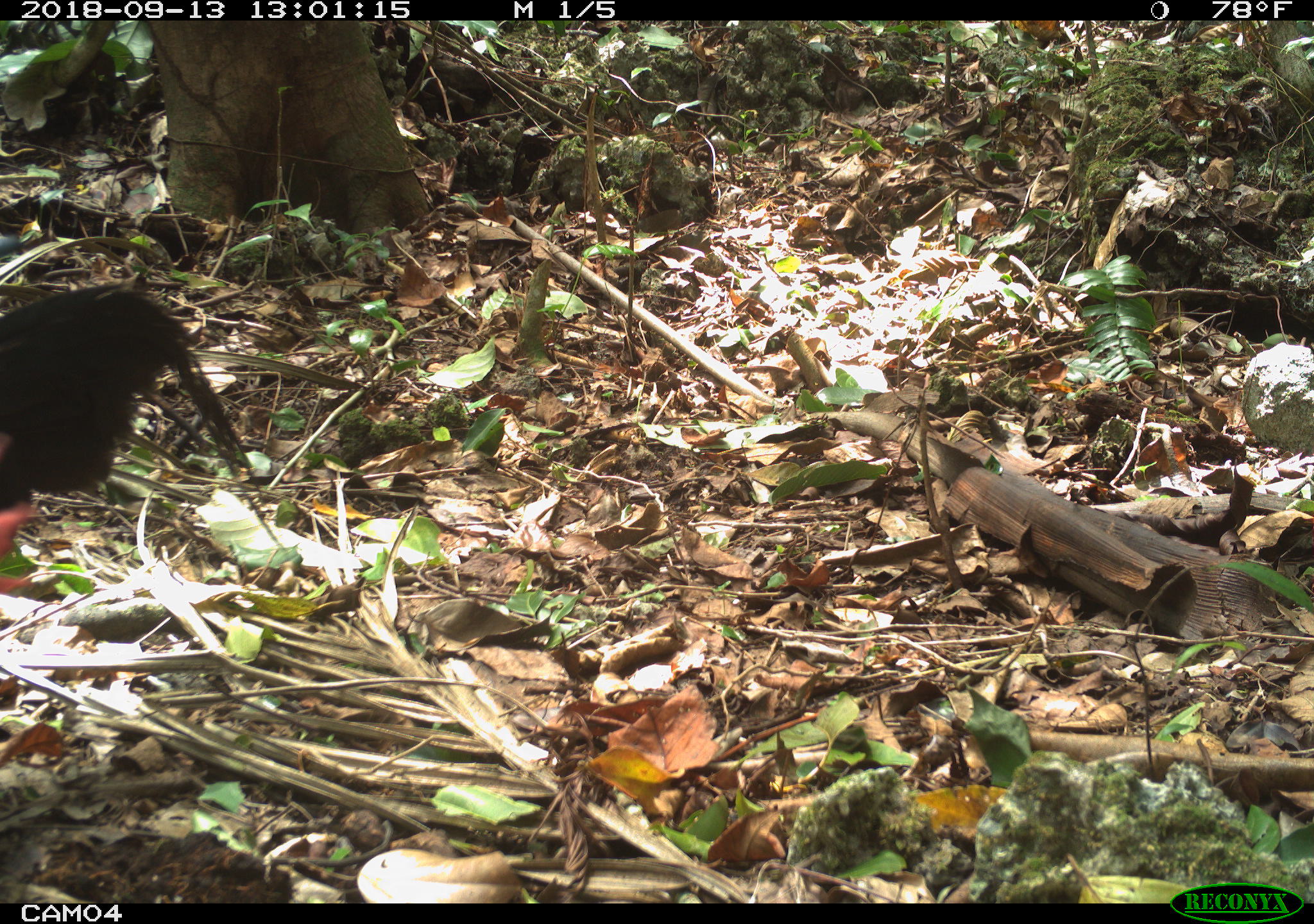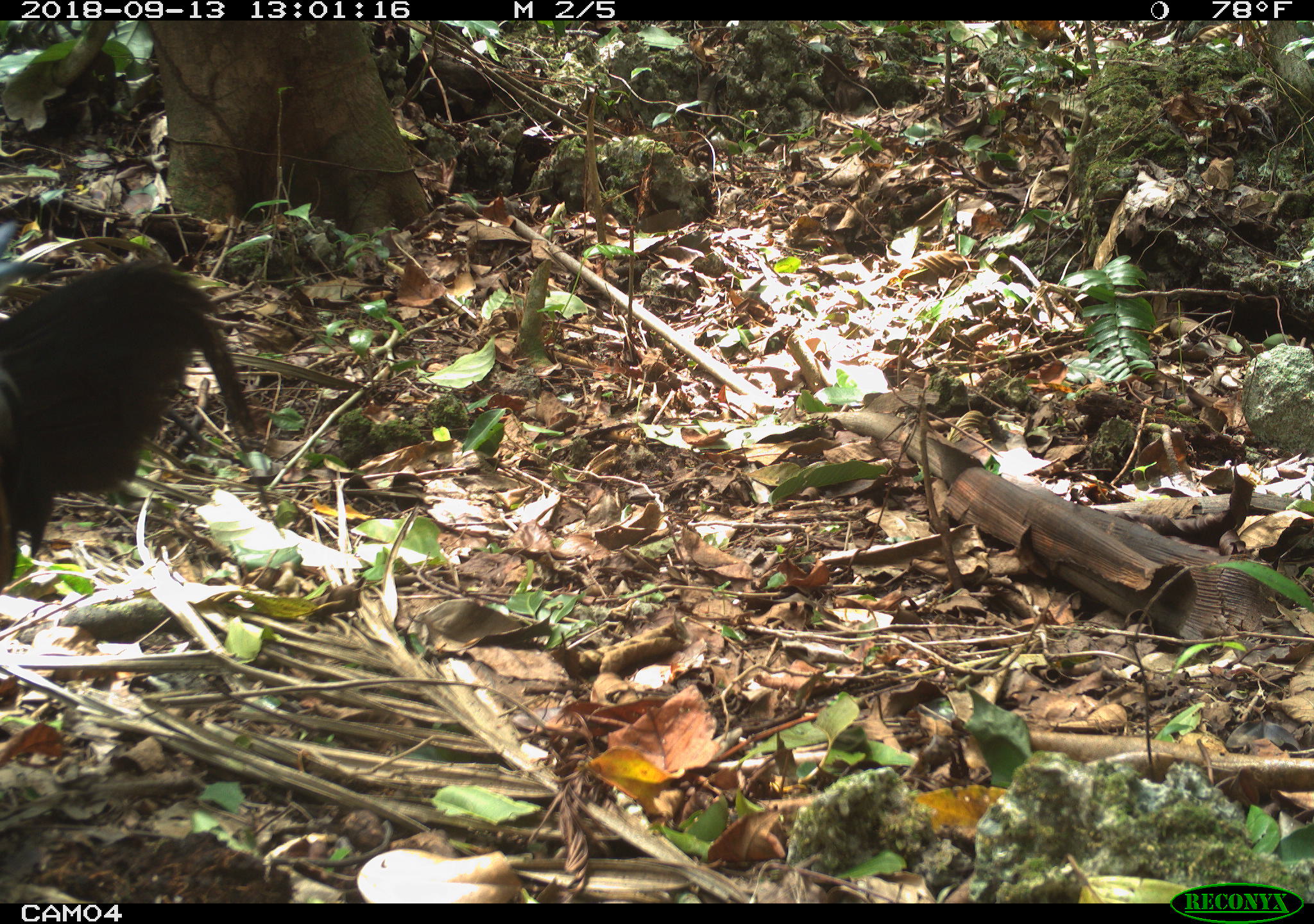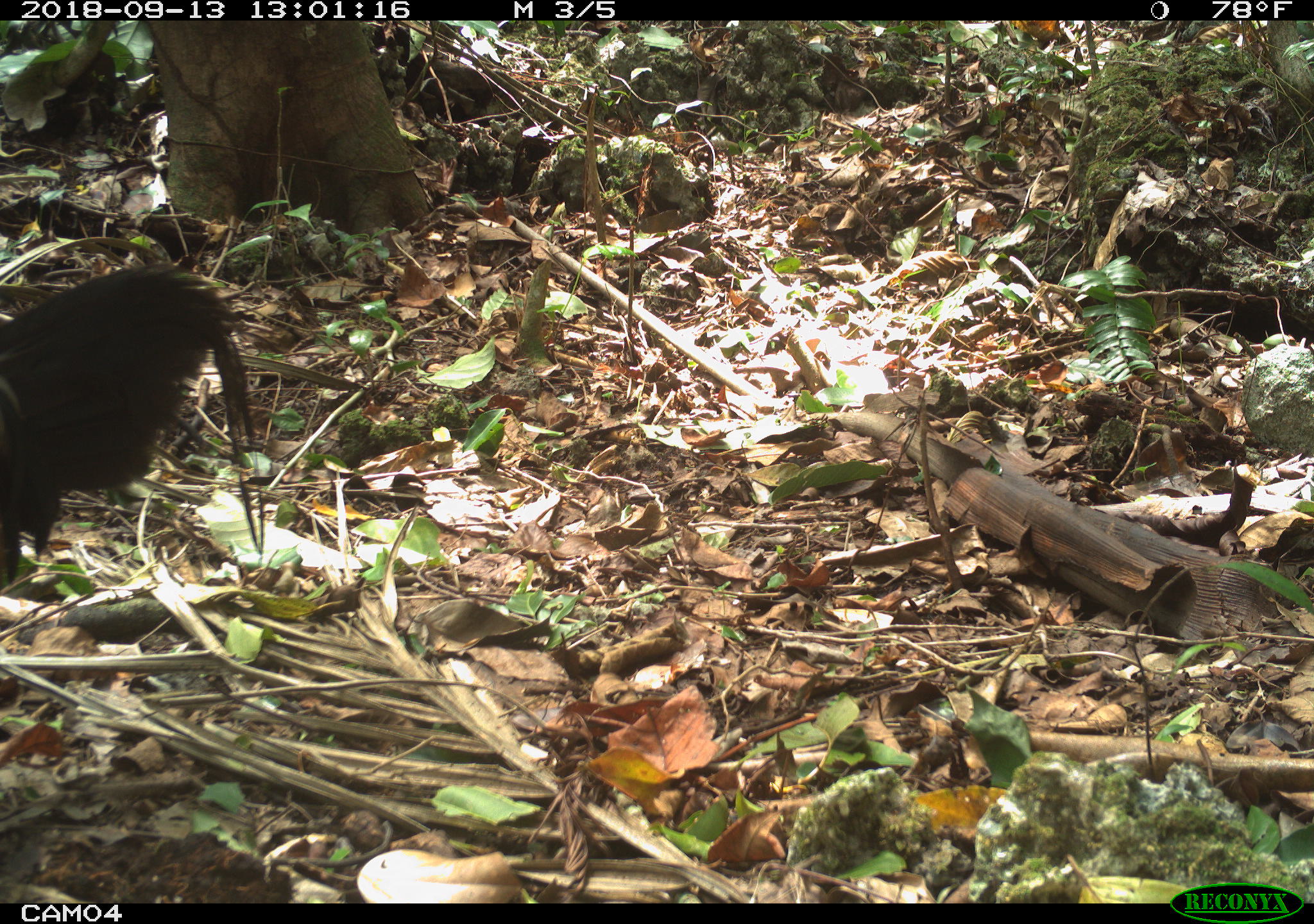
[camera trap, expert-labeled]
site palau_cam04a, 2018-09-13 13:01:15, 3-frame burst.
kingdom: Animalia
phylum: Chordata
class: Aves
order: Galliformes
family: Phasianidae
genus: Gallus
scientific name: Gallus gallus domesticus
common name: rooster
Rooster (Gallus gallus domesticus).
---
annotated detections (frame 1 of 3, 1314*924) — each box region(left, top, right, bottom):
rooster: region(0, 277, 264, 530)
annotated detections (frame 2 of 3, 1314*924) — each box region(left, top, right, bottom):
rooster: region(1, 232, 264, 616)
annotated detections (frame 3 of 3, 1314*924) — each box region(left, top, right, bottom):
rooster: region(1, 262, 255, 619)